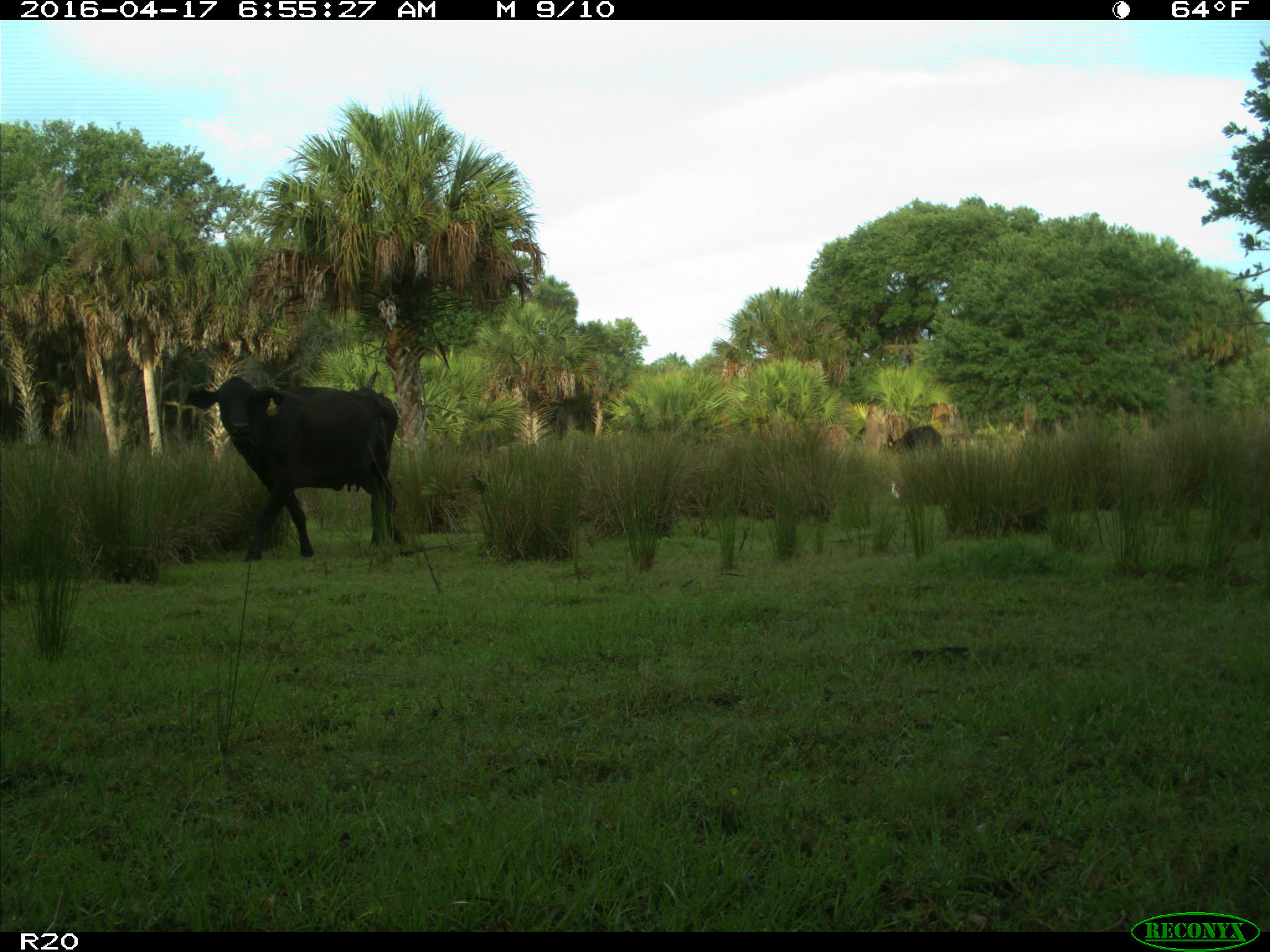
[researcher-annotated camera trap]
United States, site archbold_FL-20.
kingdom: Animalia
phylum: Chordata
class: Mammalia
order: Artiodactyla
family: Bovidae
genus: Bos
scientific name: Bos taurus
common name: domestic cow